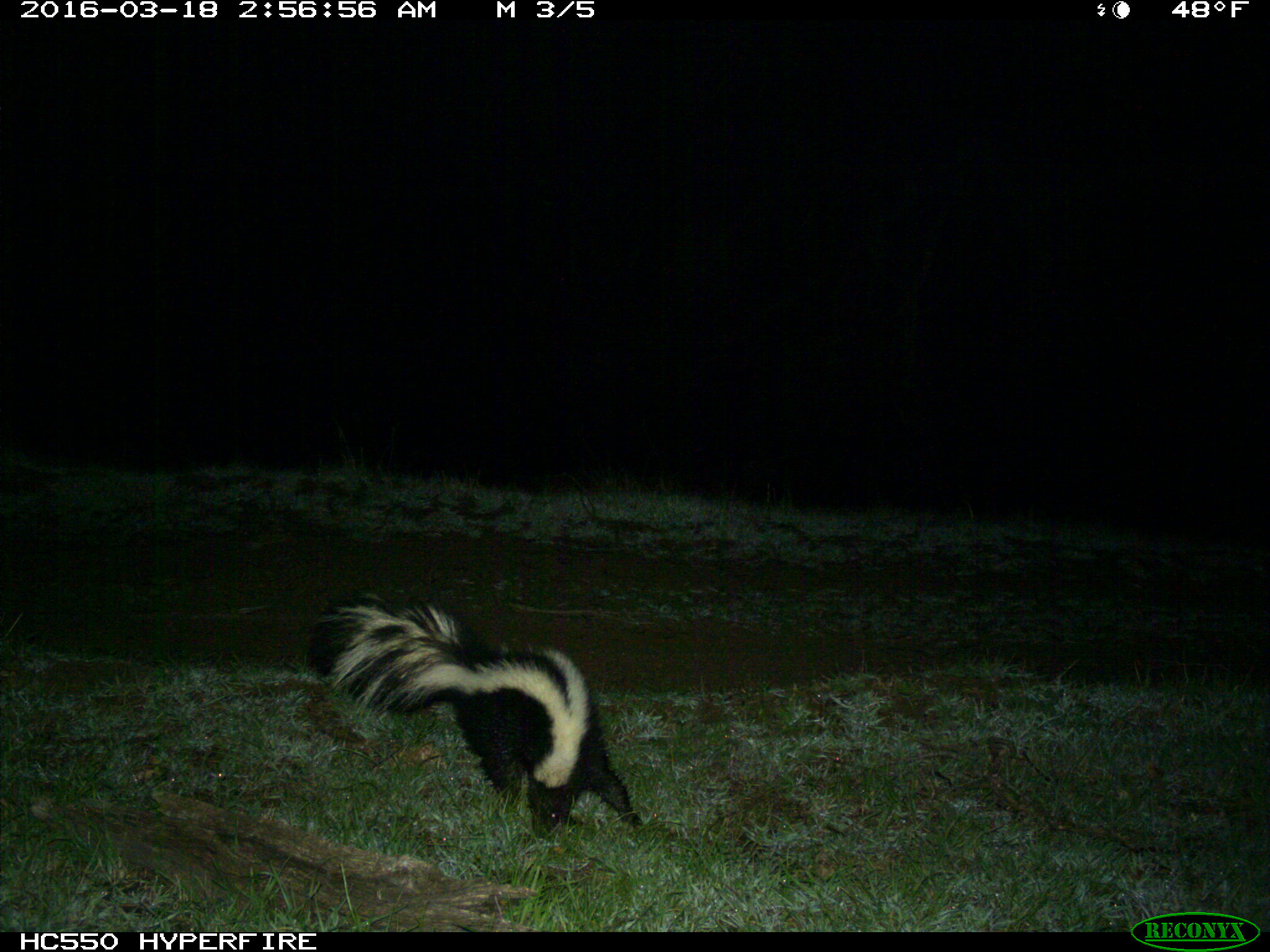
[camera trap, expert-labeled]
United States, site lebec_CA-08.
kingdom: Animalia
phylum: Chordata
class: Mammalia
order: Carnivora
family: Mephitidae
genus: Mephitis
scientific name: Mephitis mephitis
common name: striped skunk